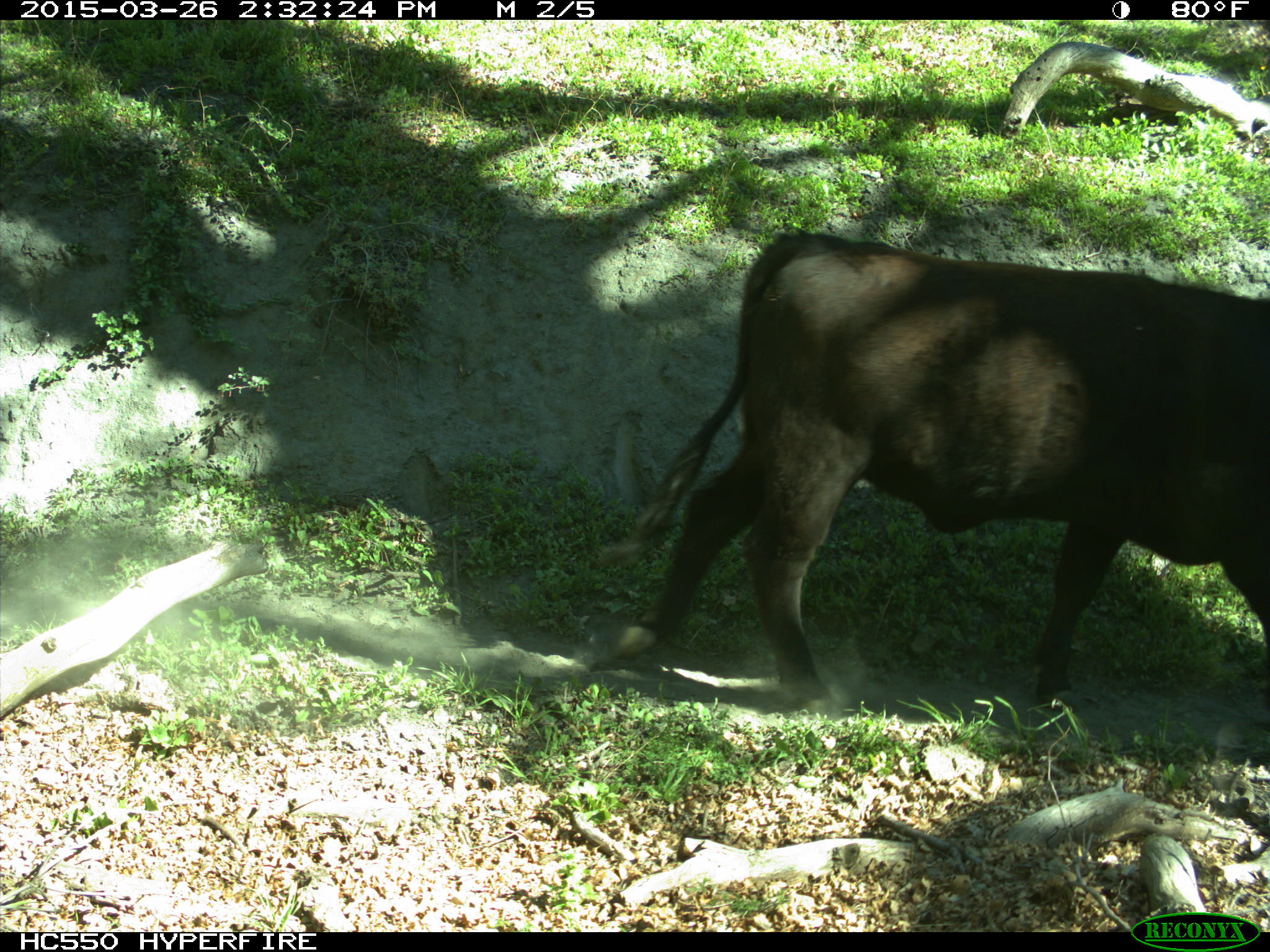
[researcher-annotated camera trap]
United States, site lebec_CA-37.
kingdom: Animalia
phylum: Chordata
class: Mammalia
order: Artiodactyla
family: Bovidae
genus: Bos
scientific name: Bos taurus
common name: domestic cow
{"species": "Bos taurus (domestic cow)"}